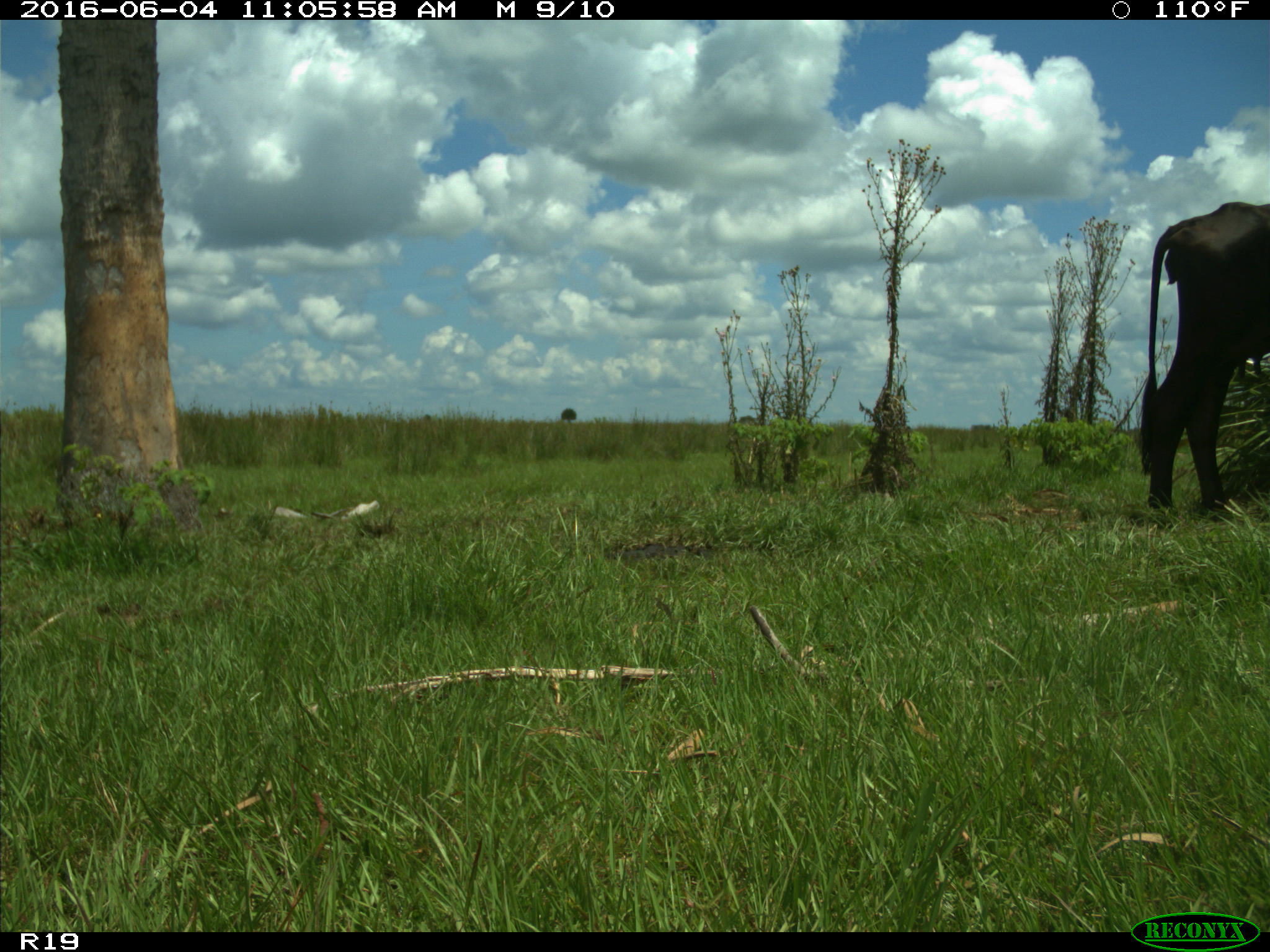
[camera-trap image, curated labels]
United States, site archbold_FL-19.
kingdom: Animalia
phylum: Chordata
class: Mammalia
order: Artiodactyla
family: Bovidae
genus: Bos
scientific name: Bos taurus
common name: domestic cow